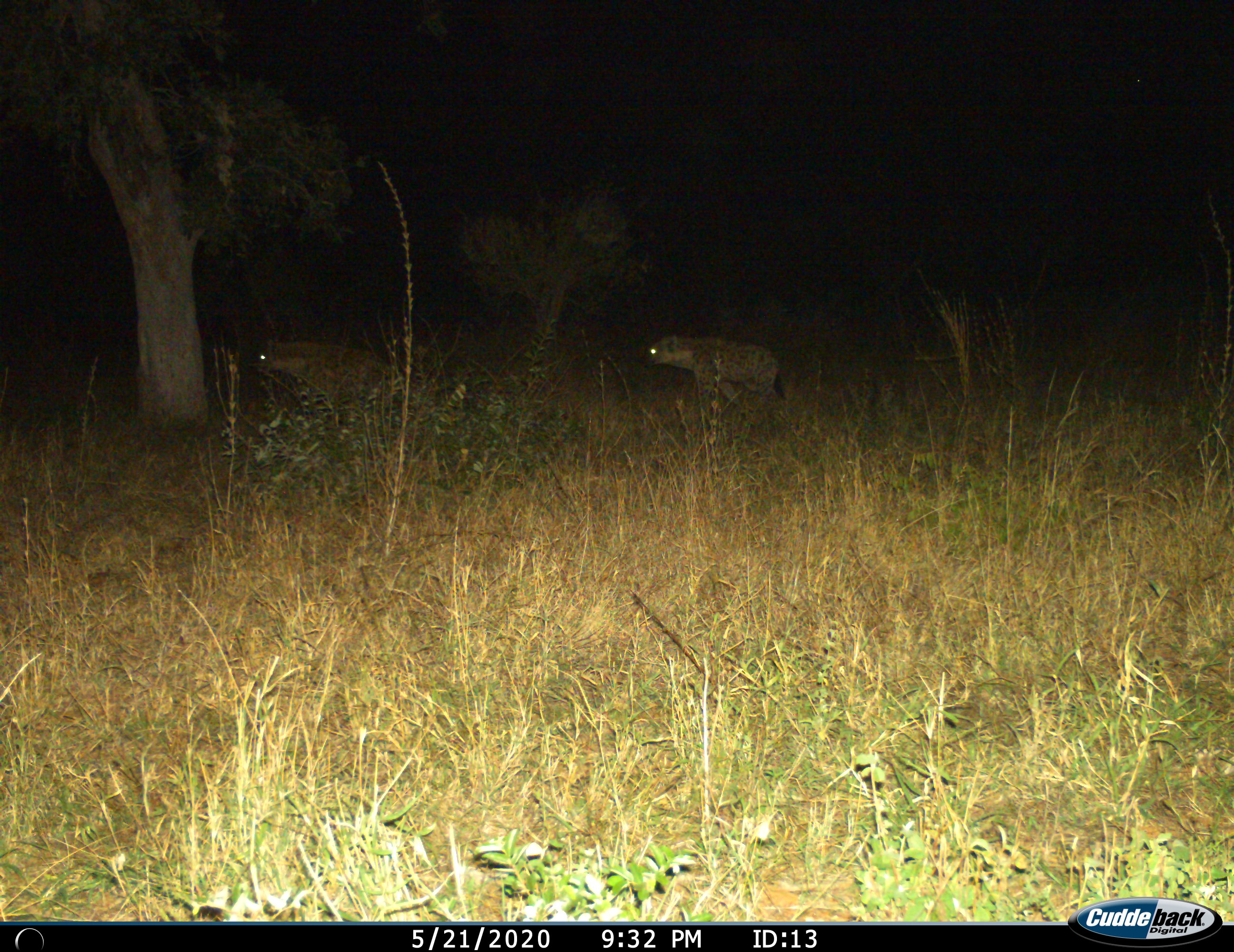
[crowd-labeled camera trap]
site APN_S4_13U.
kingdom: Animalia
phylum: Chordata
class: Mammalia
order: Carnivora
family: Hyaenidae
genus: Crocuta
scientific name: Crocuta crocuta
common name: spotted hyena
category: hyenaspotted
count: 2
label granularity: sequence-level